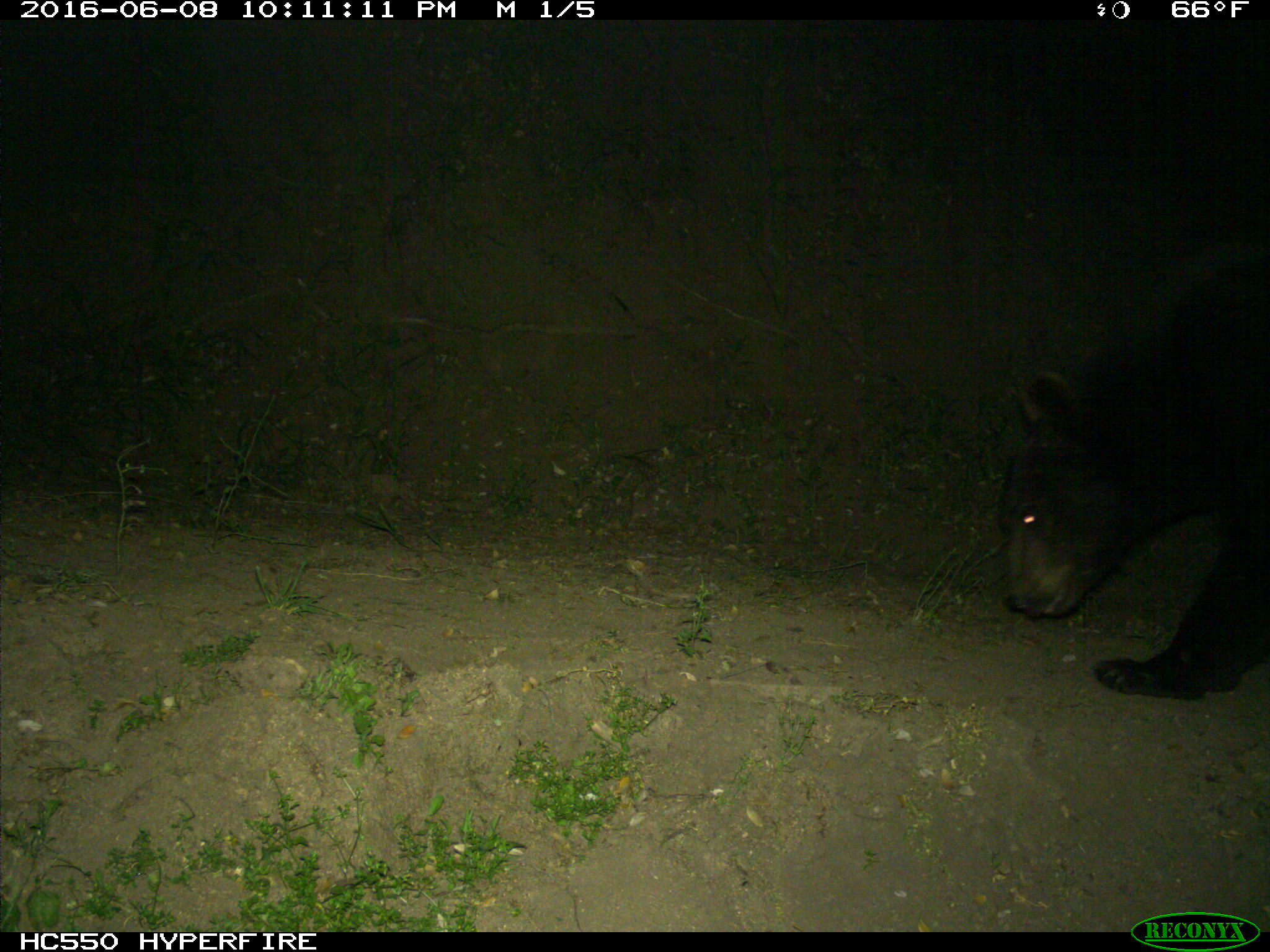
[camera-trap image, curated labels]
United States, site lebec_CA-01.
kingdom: Animalia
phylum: Chordata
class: Mammalia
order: Carnivora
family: Ursidae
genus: Ursus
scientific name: Ursus americanus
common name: american black bear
Ursus americanus (american black bear).